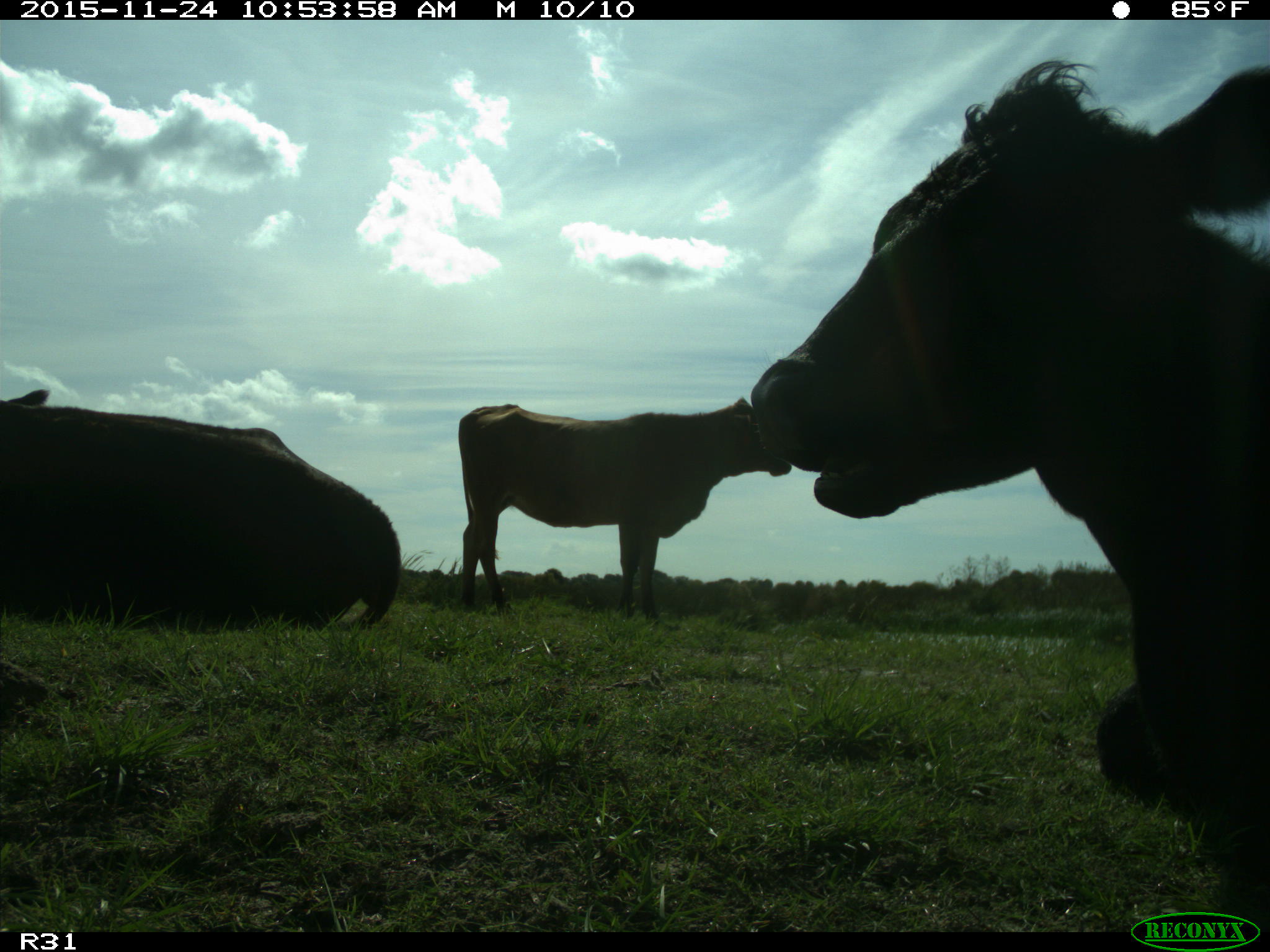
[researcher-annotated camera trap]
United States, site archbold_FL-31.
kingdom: Animalia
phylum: Chordata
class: Mammalia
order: Artiodactyla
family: Bovidae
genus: Bos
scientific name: Bos taurus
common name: domestic cow